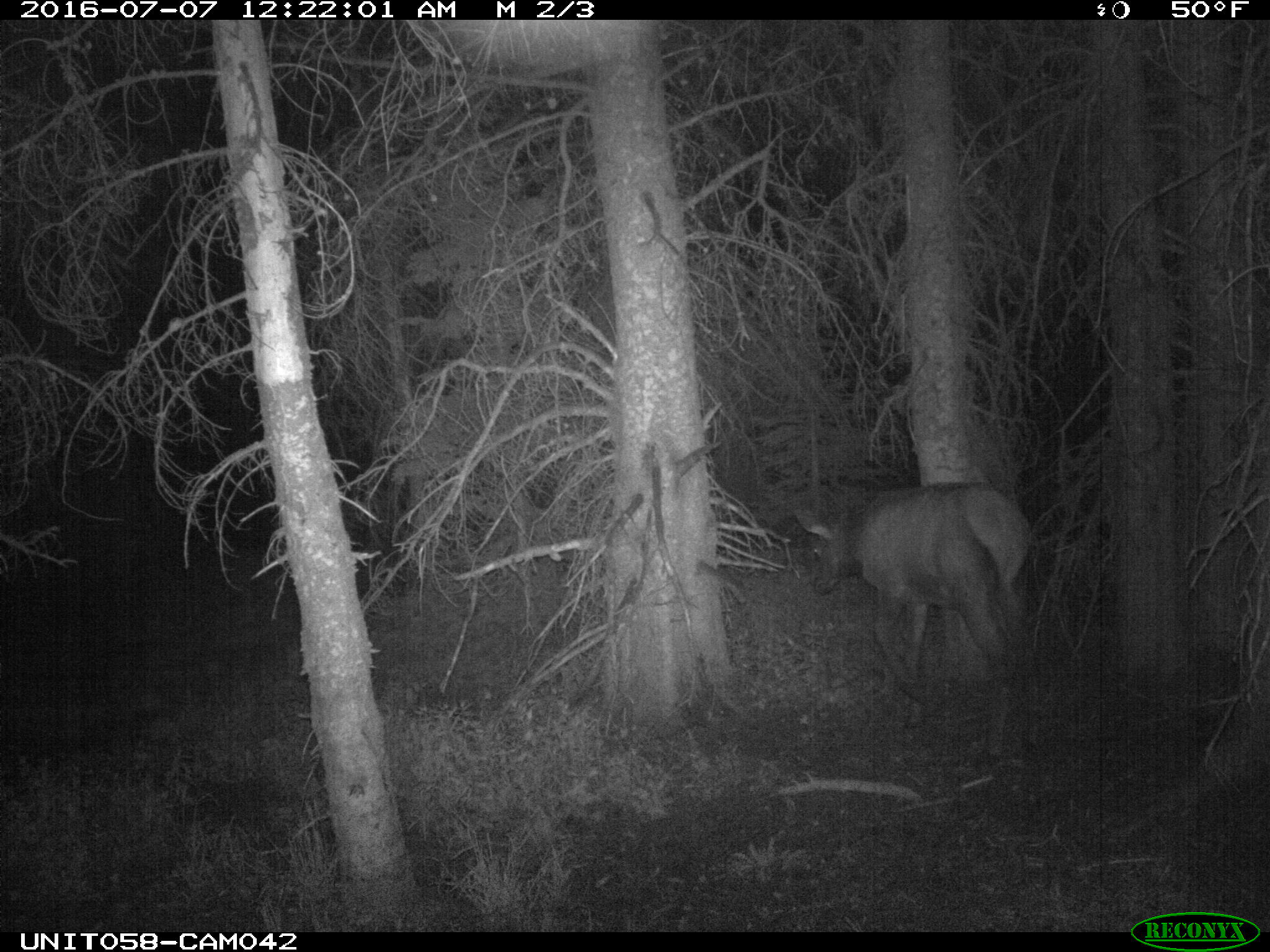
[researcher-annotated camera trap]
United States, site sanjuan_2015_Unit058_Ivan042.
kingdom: Animalia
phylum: Chordata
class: Mammalia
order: Artiodactyla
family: Cervidae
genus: Cervus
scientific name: Cervus elaphus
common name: red deer